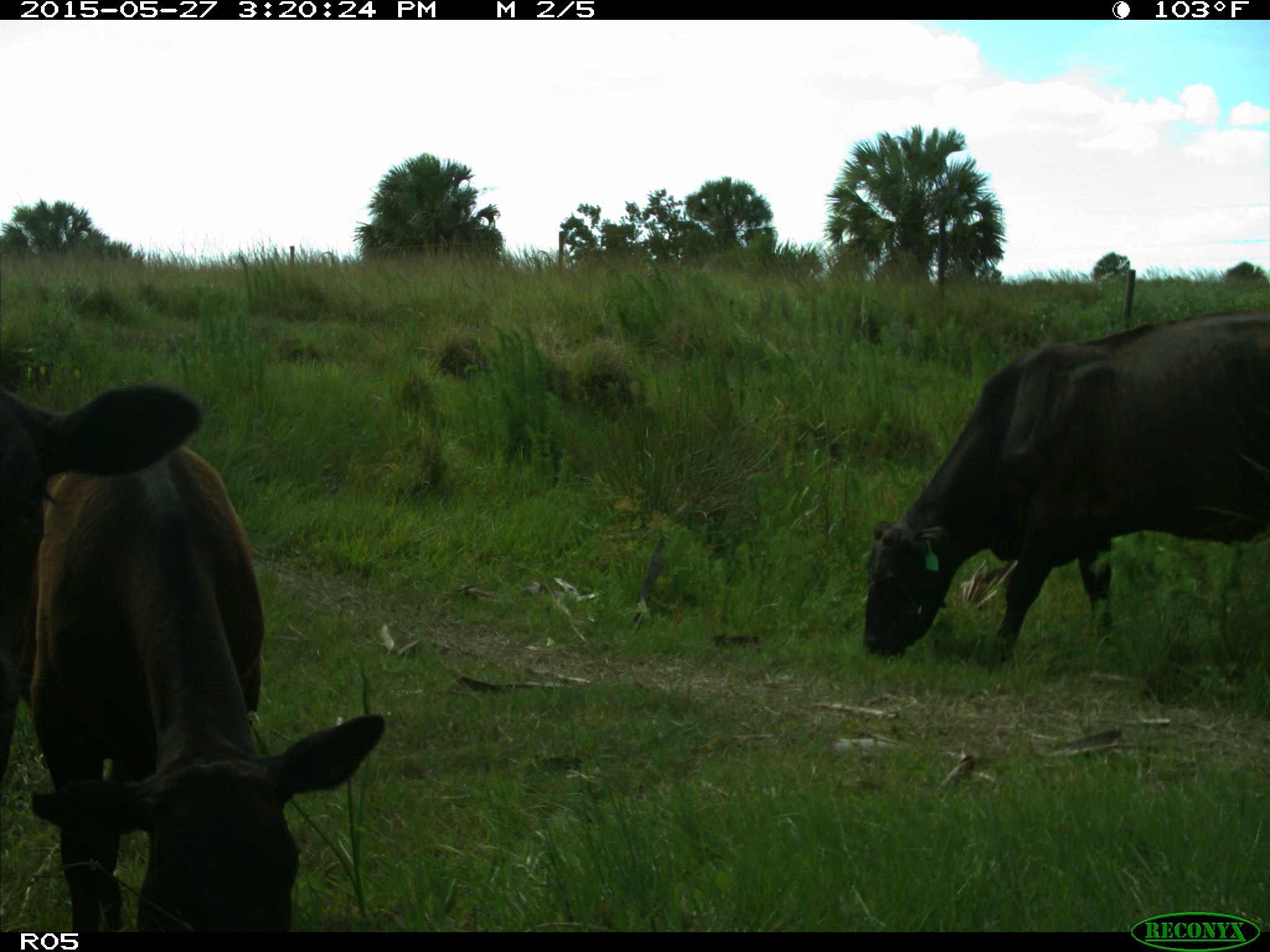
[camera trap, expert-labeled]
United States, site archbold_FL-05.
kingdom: Animalia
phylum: Chordata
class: Mammalia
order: Artiodactyla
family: Bovidae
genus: Bos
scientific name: Bos taurus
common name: domestic cow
Bos taurus (domestic cow).